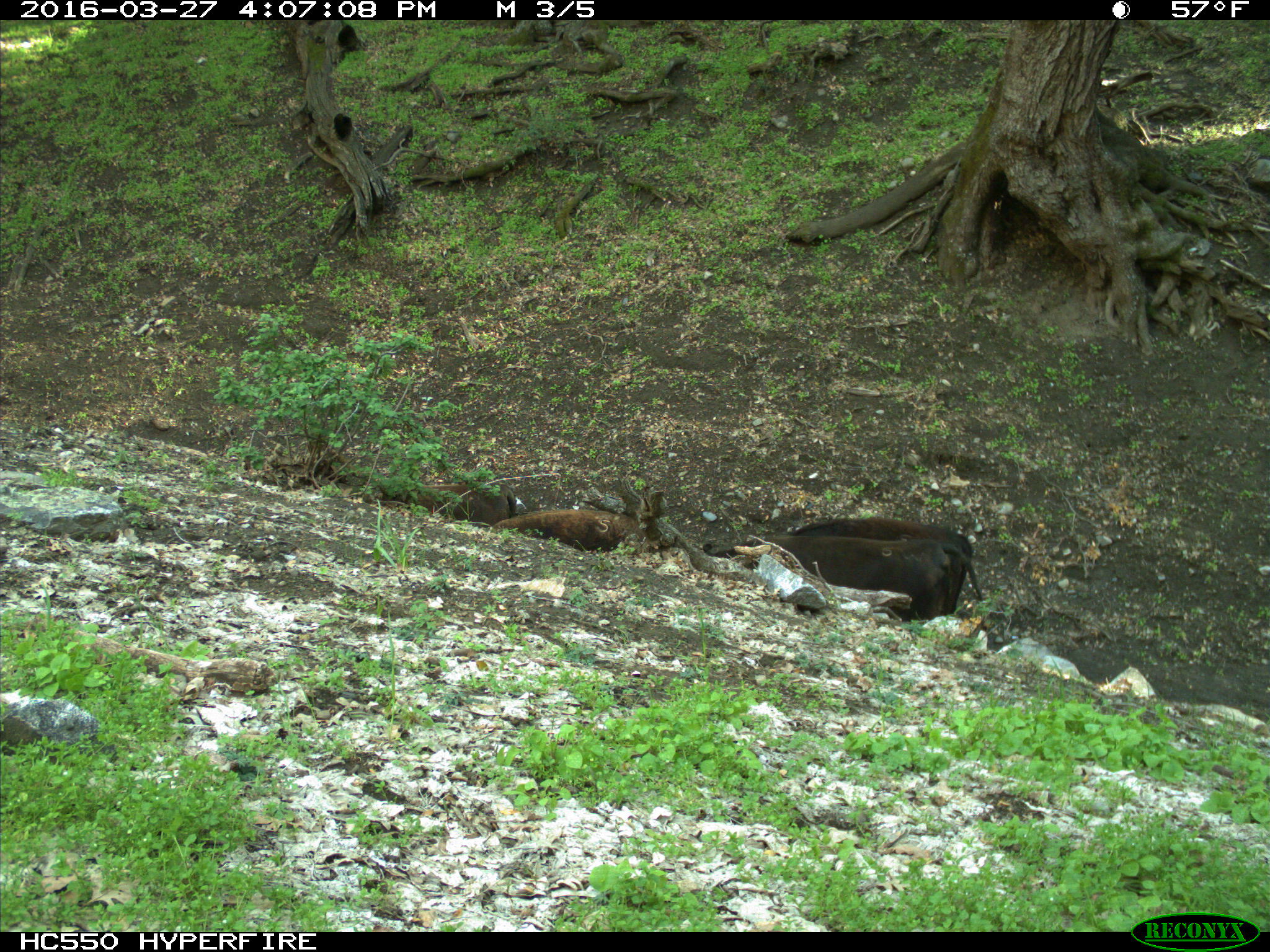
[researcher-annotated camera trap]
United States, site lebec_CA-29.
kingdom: Animalia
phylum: Chordata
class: Mammalia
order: Artiodactyla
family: Bovidae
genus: Bos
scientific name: Bos taurus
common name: domestic cow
Bos taurus (domestic cow).